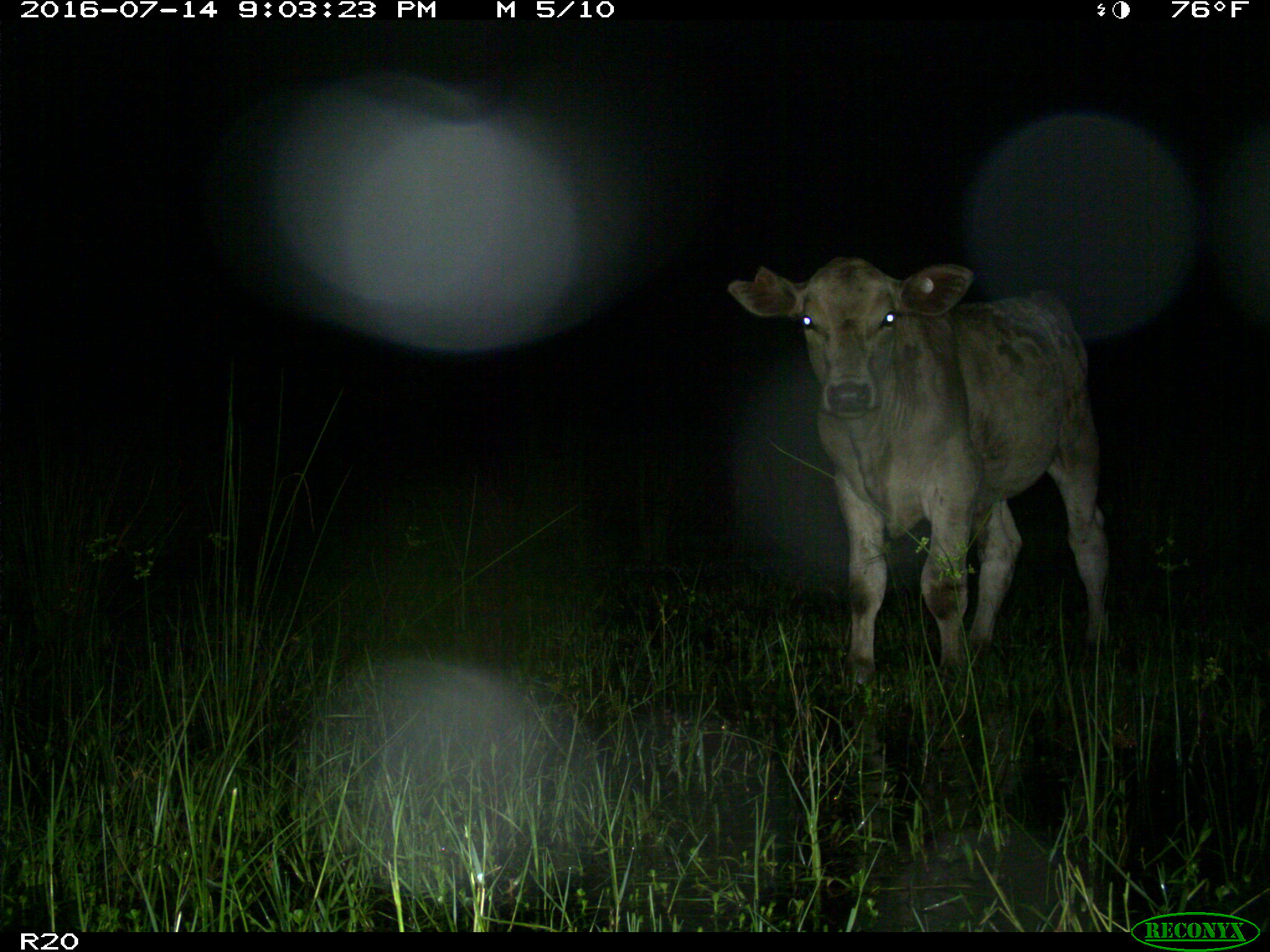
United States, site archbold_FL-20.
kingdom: Animalia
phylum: Chordata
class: Mammalia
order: Artiodactyla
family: Bovidae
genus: Bos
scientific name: Bos taurus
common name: domestic cow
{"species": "Bos taurus (domestic cow)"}